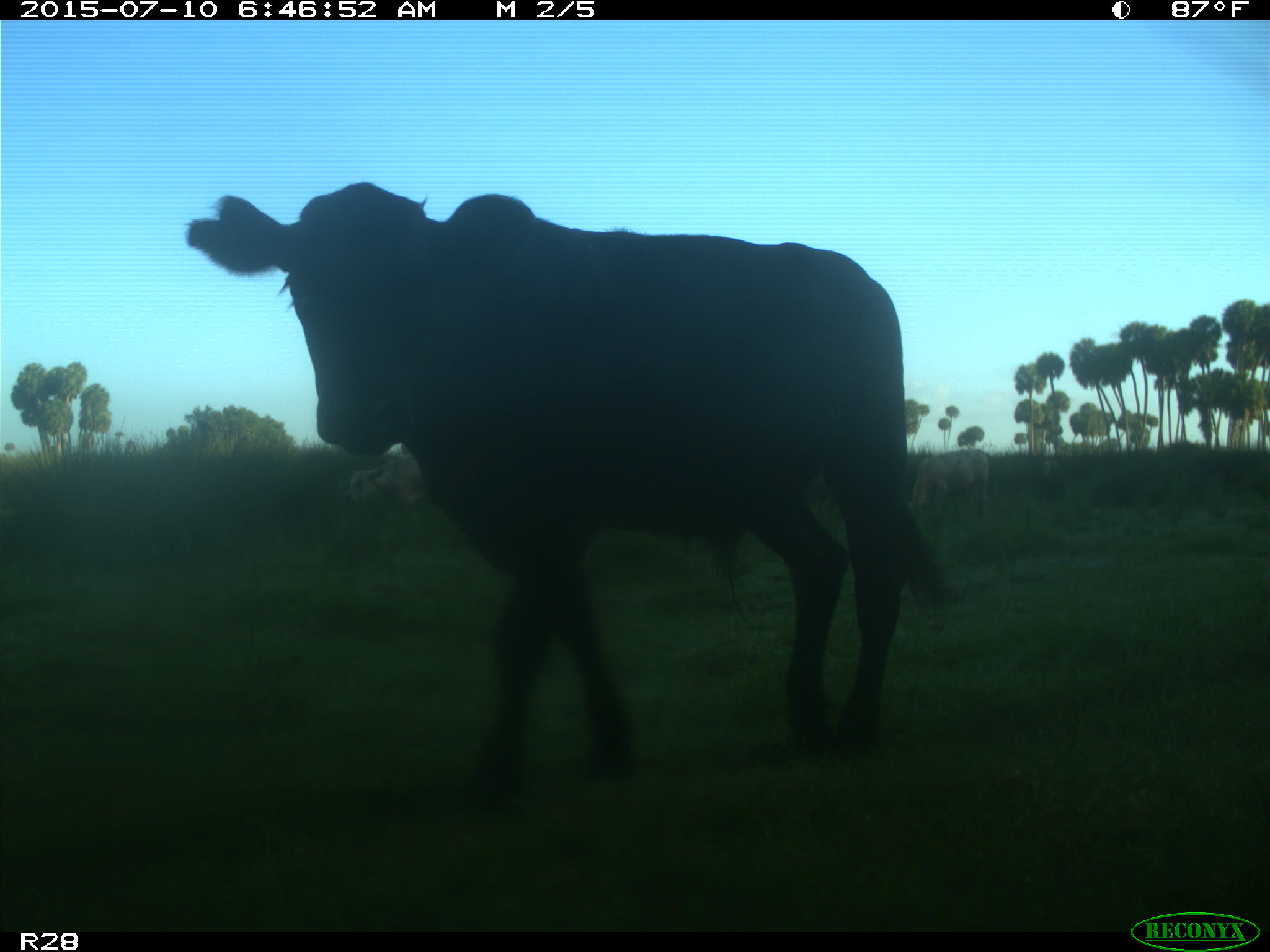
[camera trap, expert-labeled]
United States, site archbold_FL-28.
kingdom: Animalia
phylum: Chordata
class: Mammalia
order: Artiodactyla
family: Bovidae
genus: Bos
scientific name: Bos taurus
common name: domestic cow